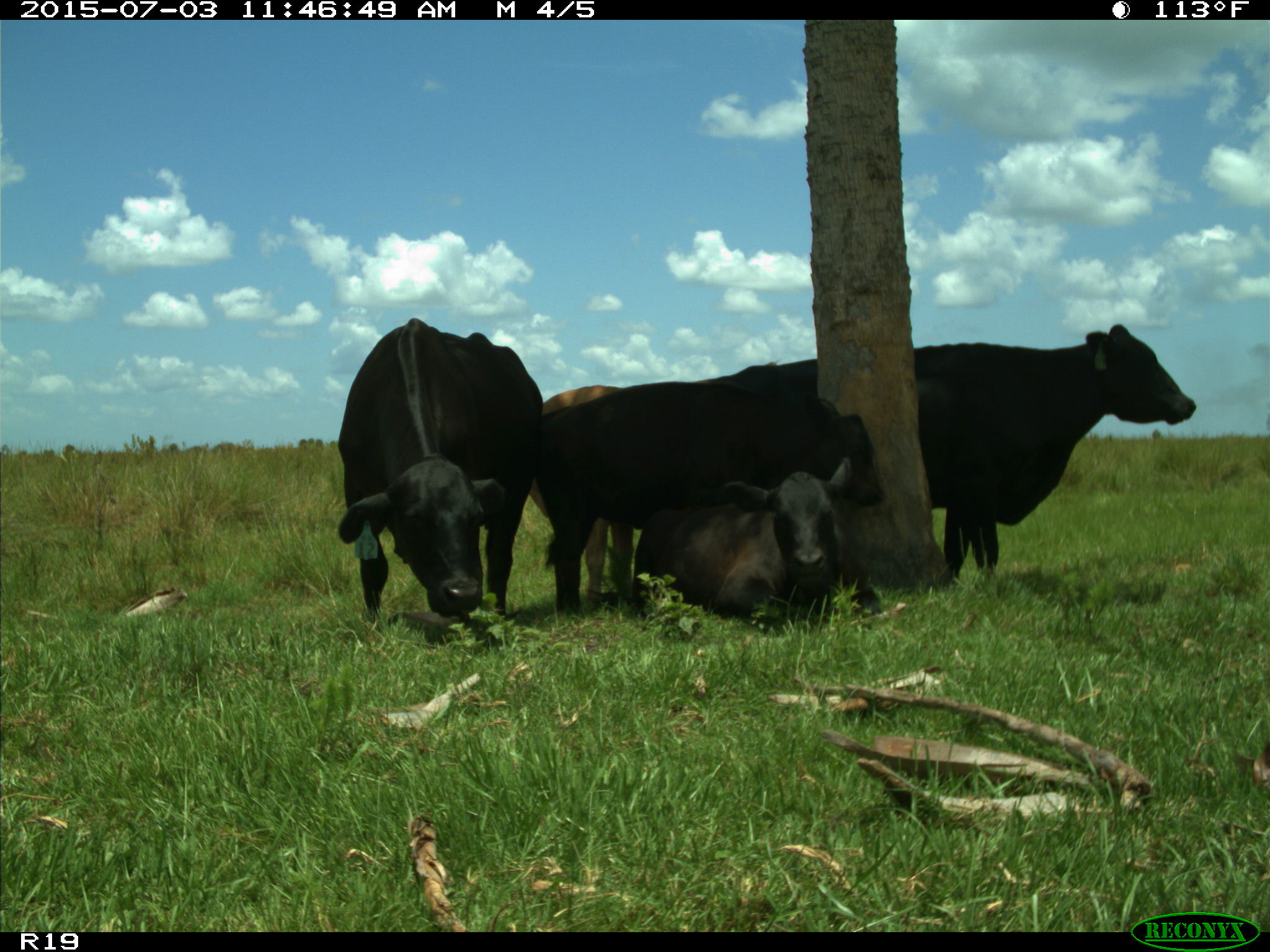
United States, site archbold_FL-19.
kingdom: Animalia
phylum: Chordata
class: Mammalia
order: Artiodactyla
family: Bovidae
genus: Bos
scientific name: Bos taurus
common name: domestic cow